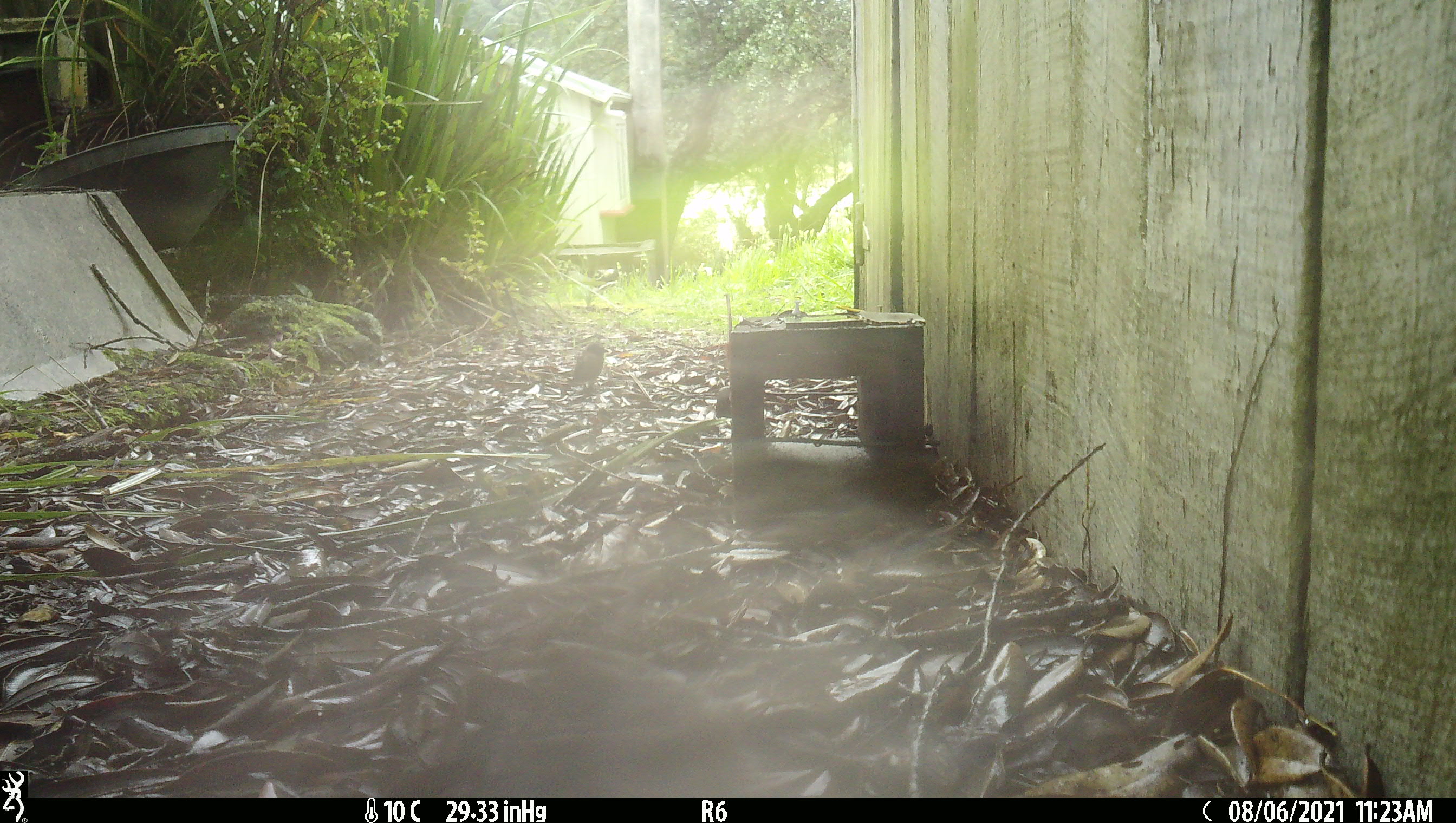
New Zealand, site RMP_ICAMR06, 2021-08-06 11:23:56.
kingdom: Animalia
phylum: Chordata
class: Aves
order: Passeriformes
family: Passeridae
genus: Passer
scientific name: Passer domesticus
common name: house sparrow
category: sparrow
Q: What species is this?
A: Sparrow (house sparrow) (Passer domesticus).